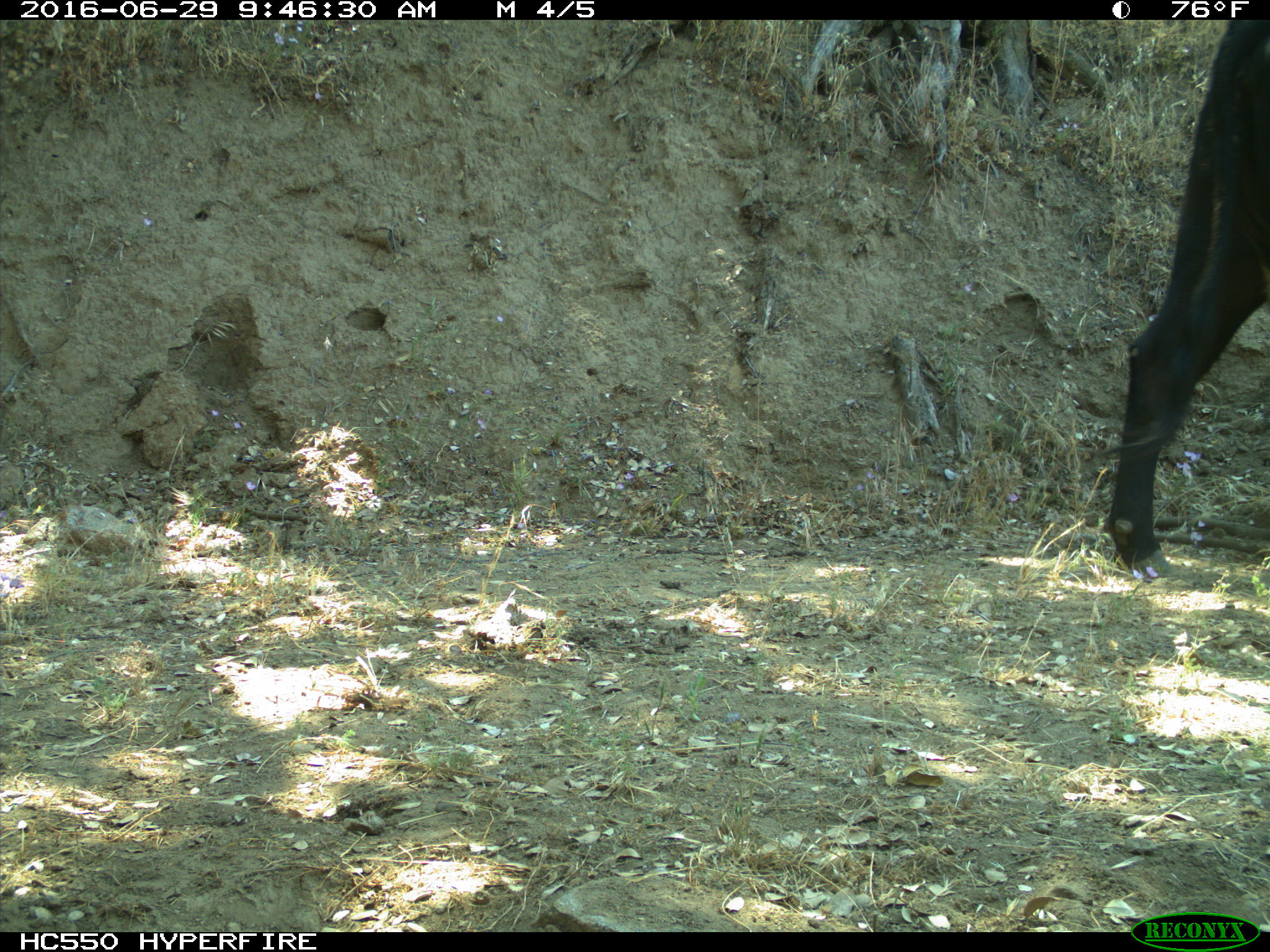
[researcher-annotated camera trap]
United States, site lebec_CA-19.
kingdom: Animalia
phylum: Chordata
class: Mammalia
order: Artiodactyla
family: Bovidae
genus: Bos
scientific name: Bos taurus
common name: domestic cow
Bos taurus (domestic cow).